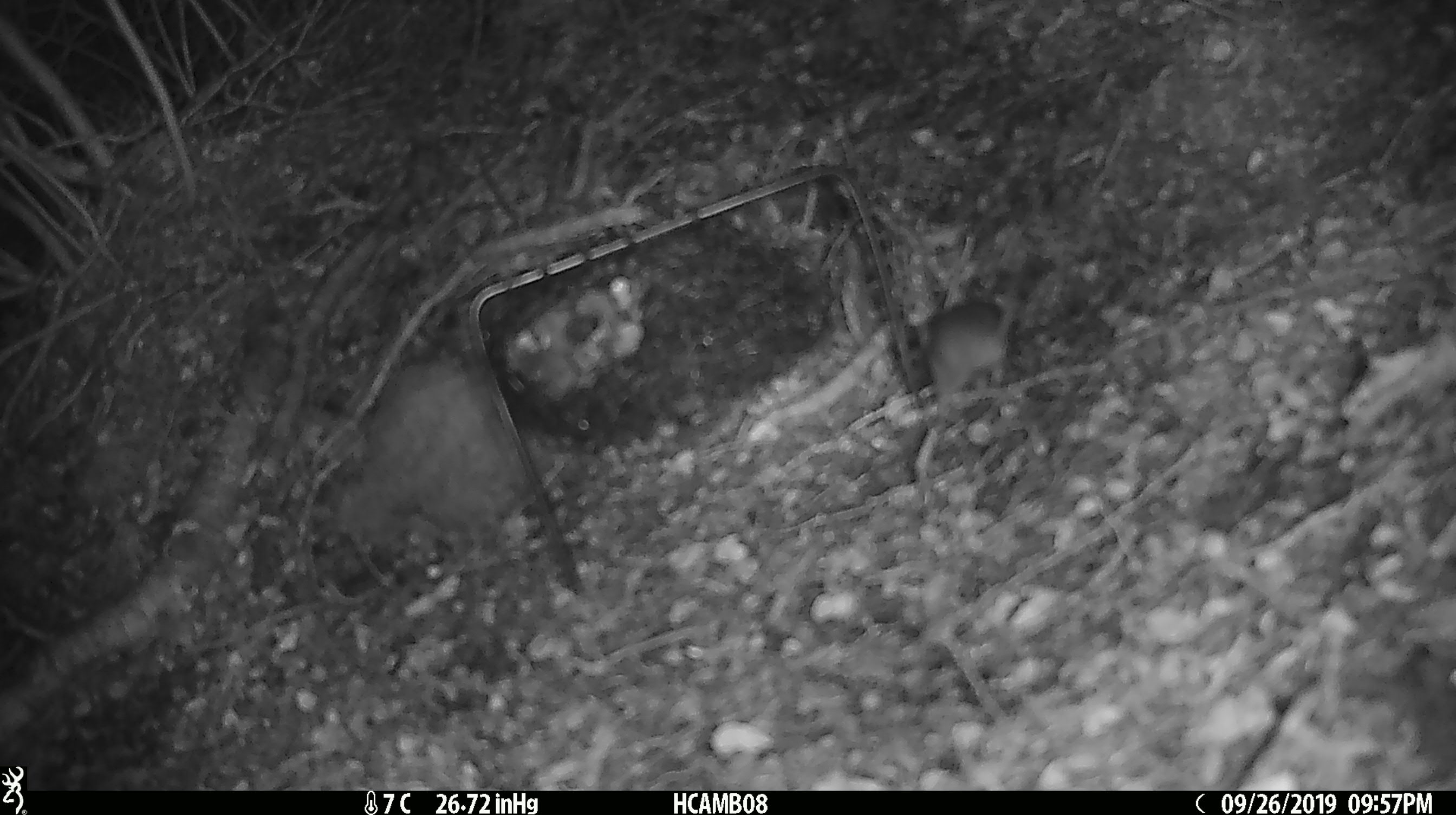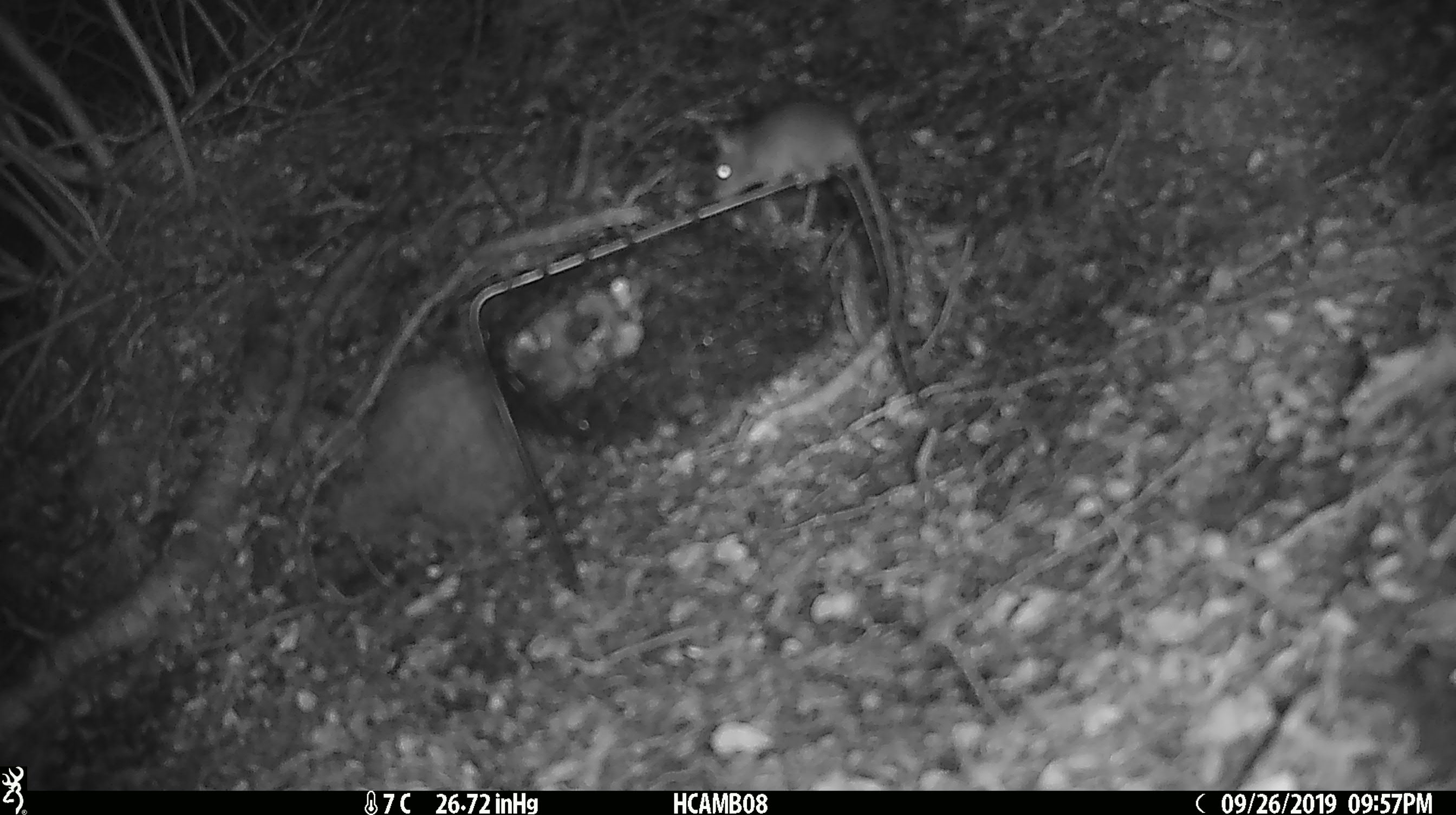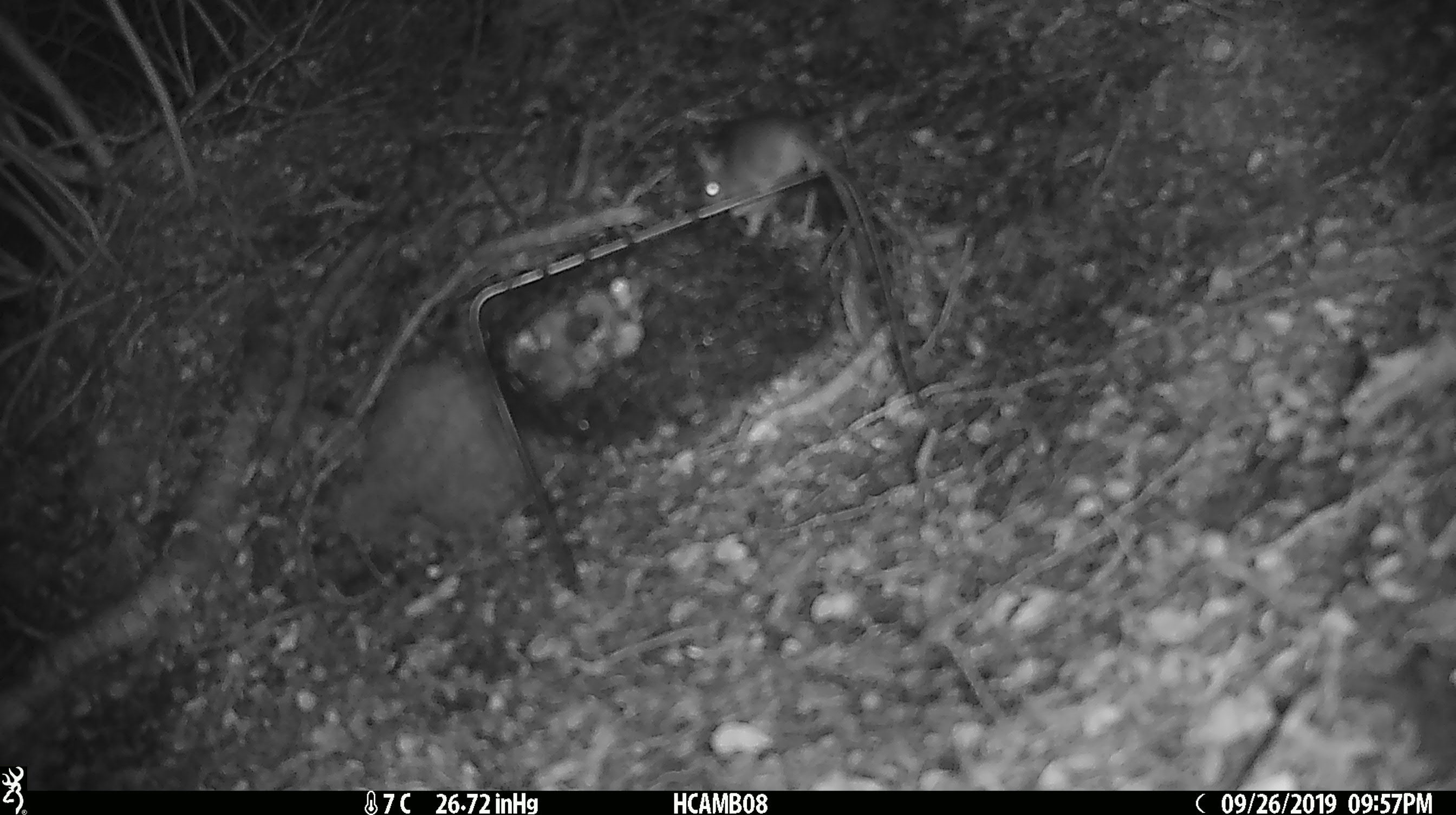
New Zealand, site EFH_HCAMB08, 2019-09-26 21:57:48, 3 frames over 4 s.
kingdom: Animalia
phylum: Chordata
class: Mammalia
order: Rodentia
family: Muridae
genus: Mus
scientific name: Mus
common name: mouse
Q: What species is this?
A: Mouse (Mus).